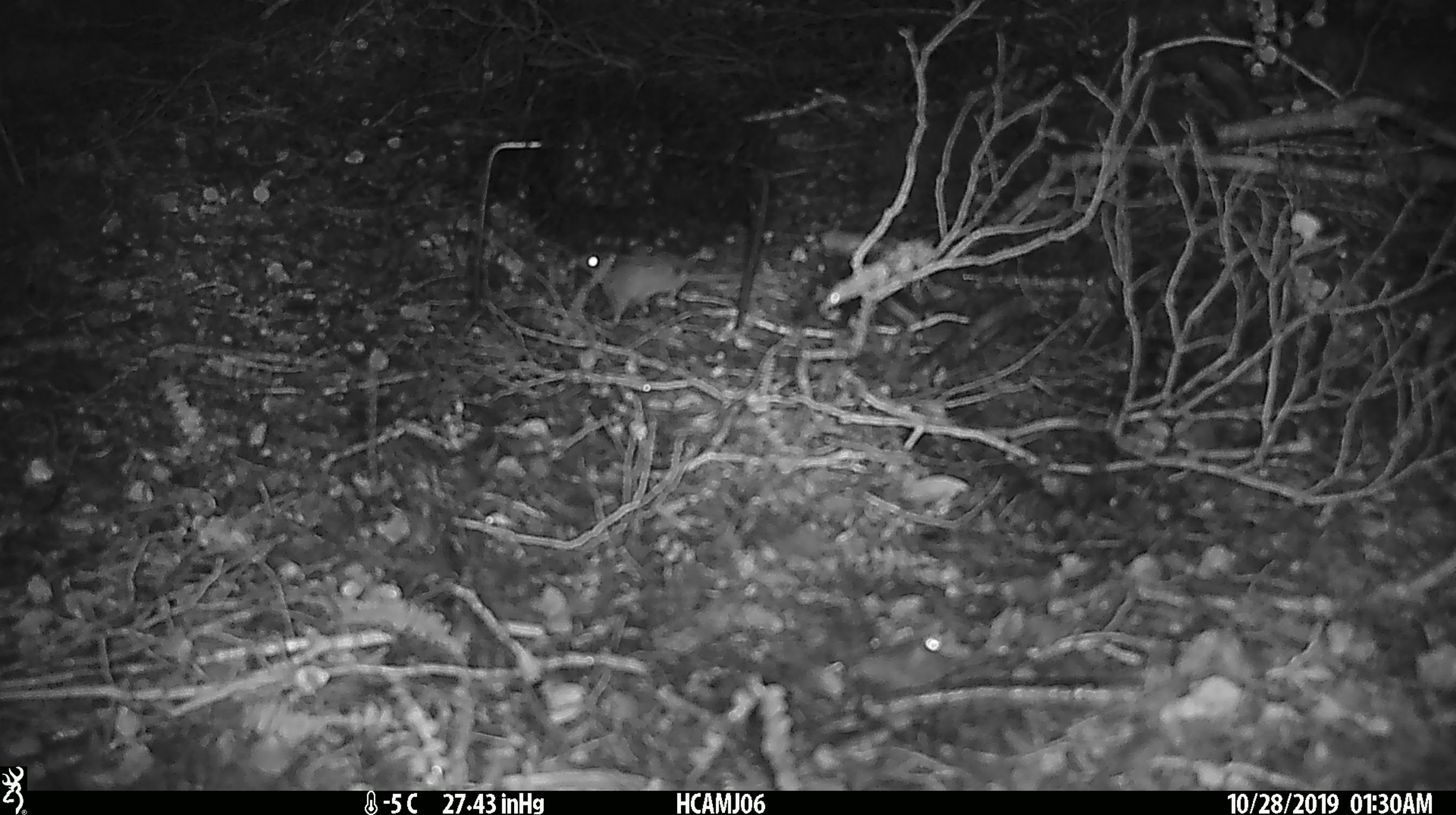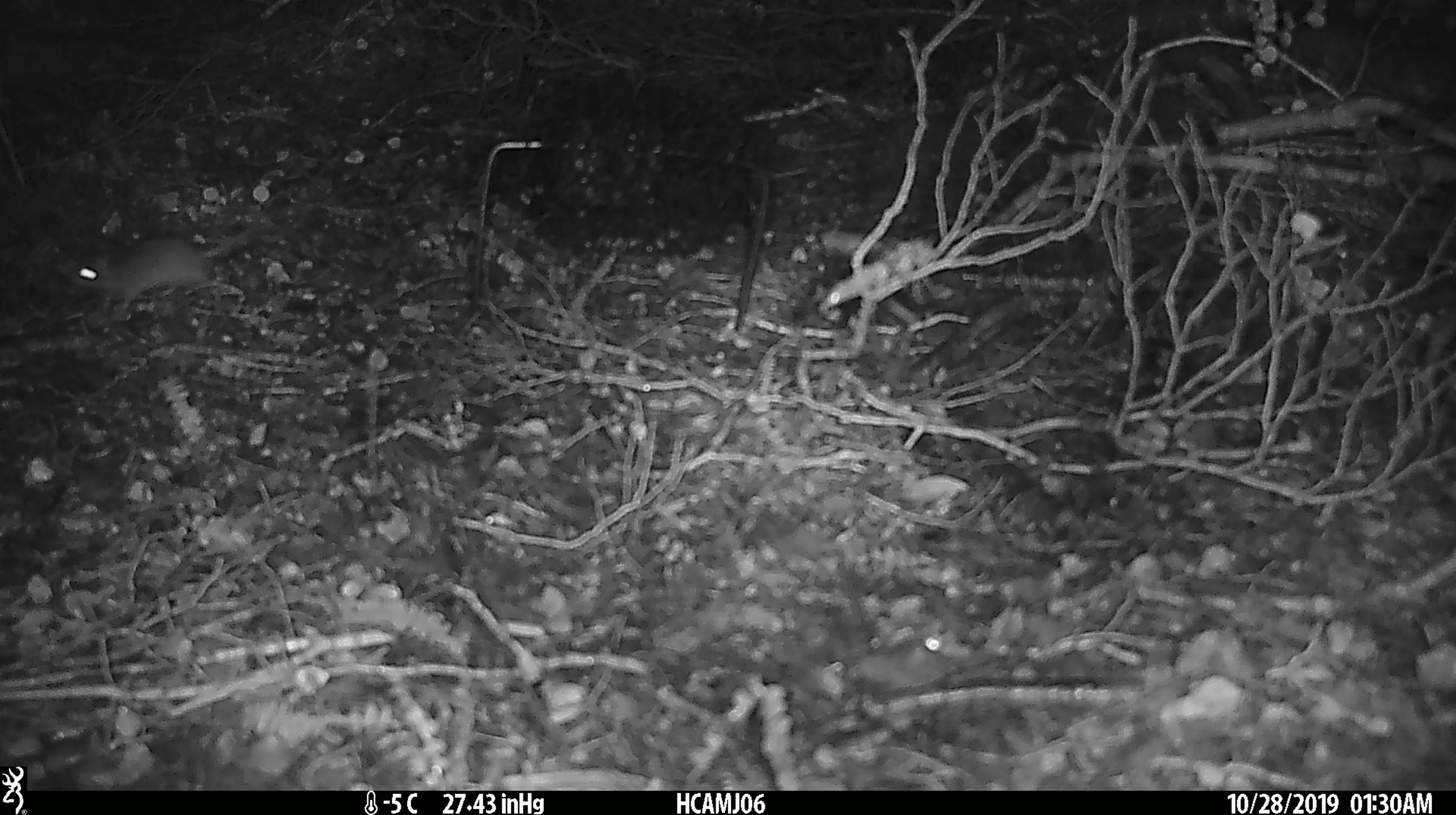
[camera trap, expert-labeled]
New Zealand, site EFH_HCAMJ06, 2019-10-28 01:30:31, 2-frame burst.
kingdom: Animalia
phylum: Chordata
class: Mammalia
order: Rodentia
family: Muridae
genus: Mus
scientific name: Mus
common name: mouse